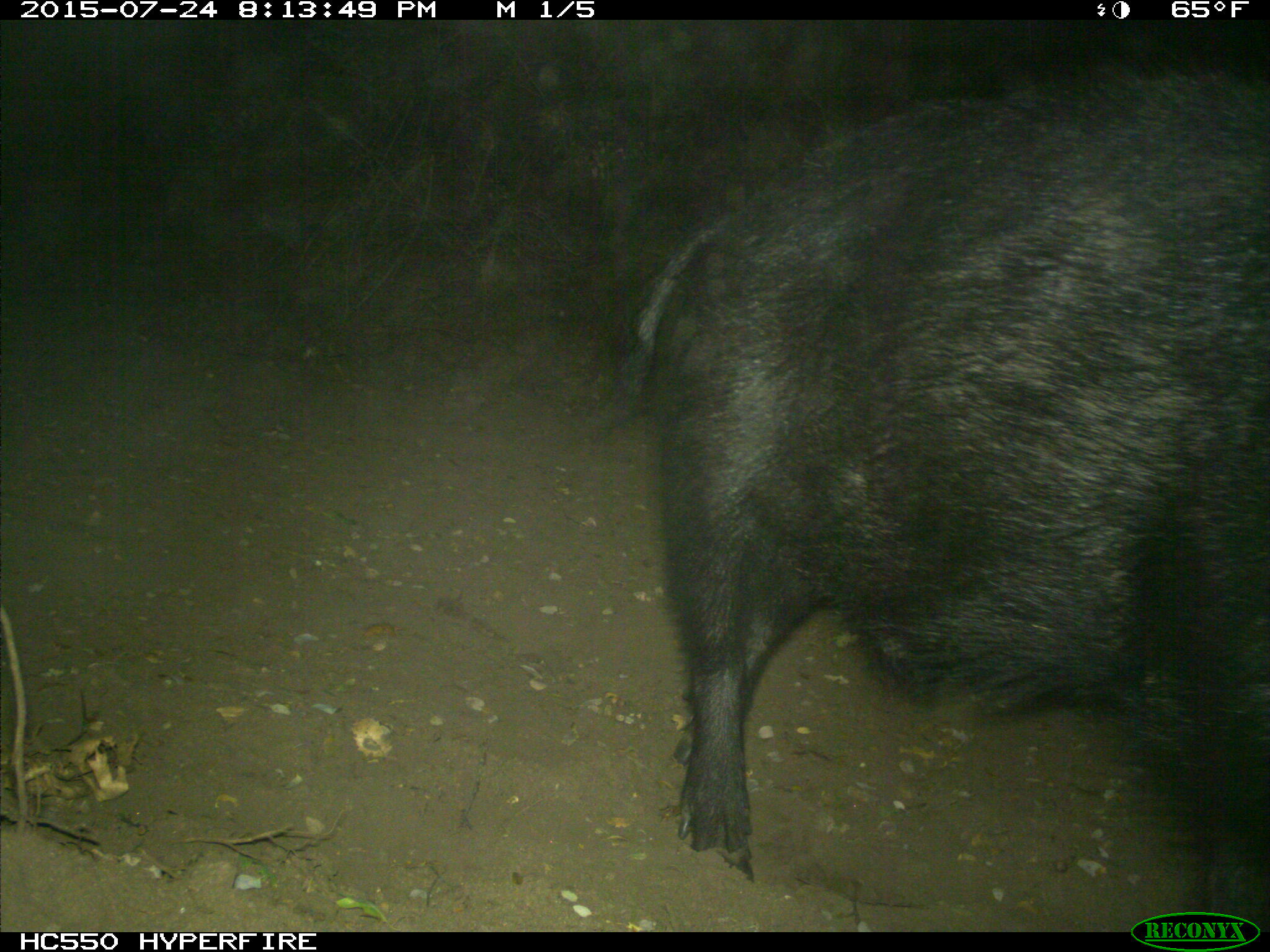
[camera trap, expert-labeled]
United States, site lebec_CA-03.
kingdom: Animalia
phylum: Chordata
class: Mammalia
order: Artiodactyla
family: Suidae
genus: Sus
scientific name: Sus scrofa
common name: wild boar